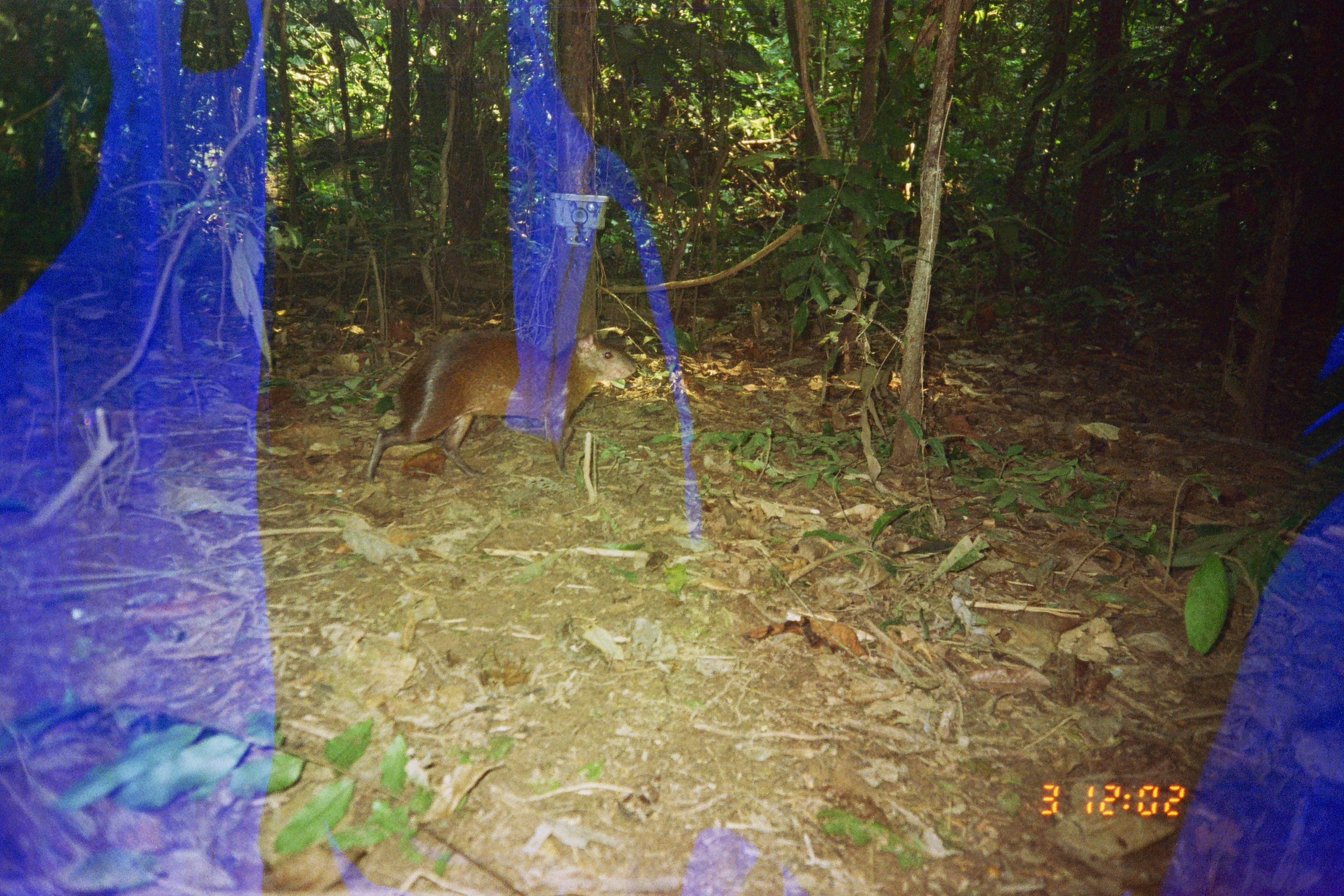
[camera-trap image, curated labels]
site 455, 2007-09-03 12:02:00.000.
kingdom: Animalia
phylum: Chordata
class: Mammalia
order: Rodentia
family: Dasyproctidae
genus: Dasyprocta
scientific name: Dasyprocta punctata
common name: central american agouti